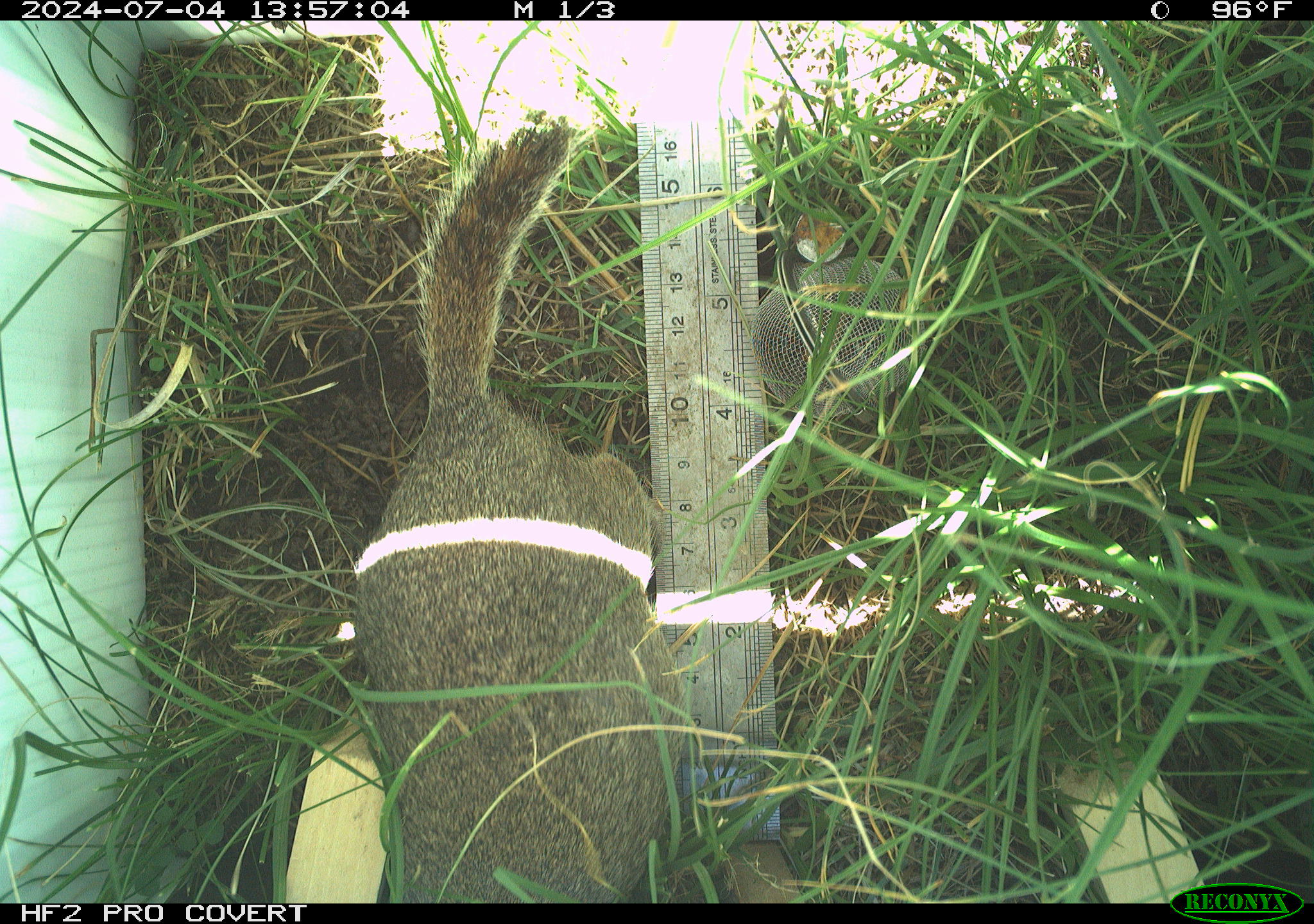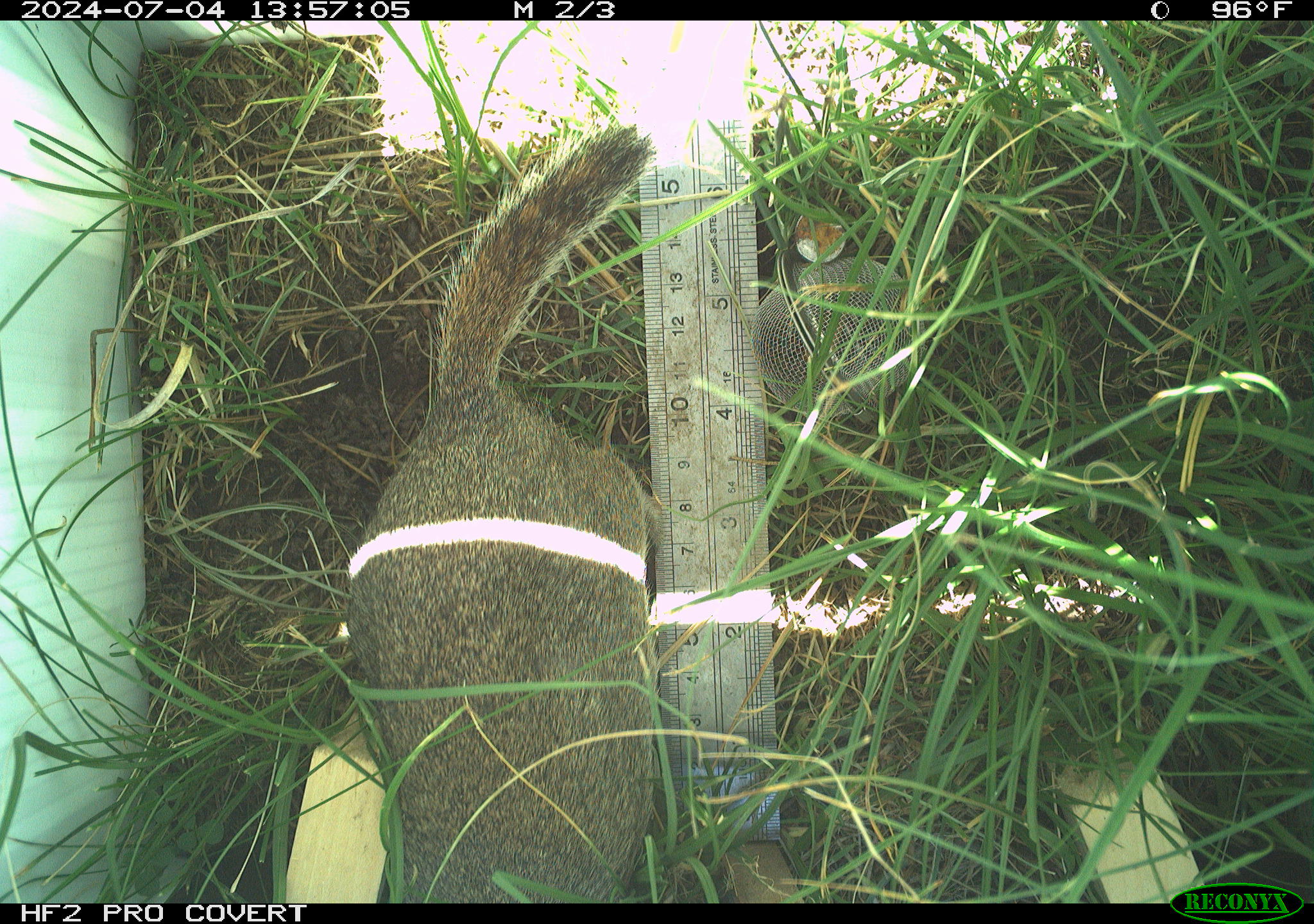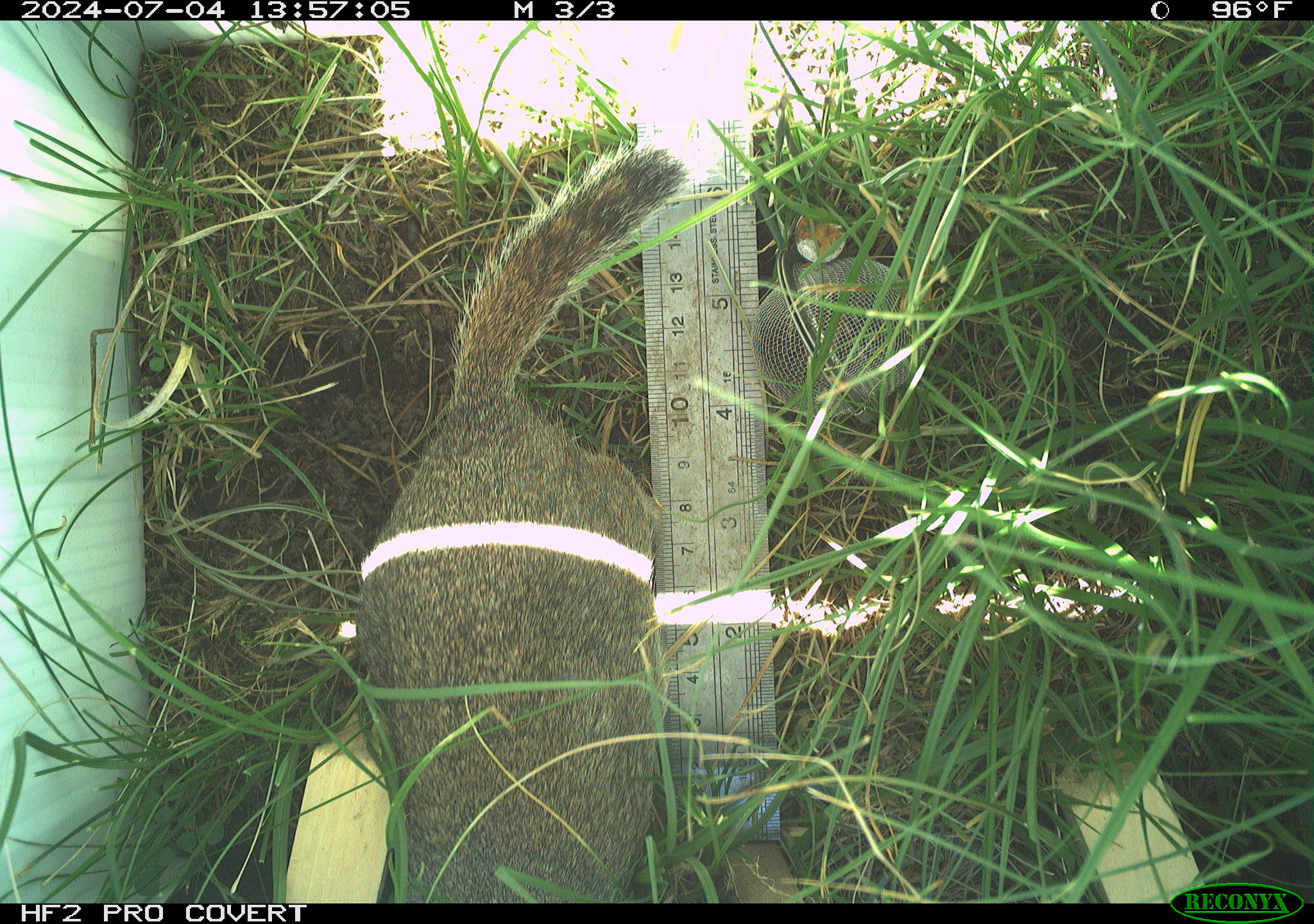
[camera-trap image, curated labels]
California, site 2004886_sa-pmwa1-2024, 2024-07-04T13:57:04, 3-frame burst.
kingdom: Animalia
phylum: Chordata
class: Mammalia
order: Rodentia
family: Sciuridae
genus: Urocitellus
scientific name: Urocitellus beldingi beldingi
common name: belding's ground squirrel